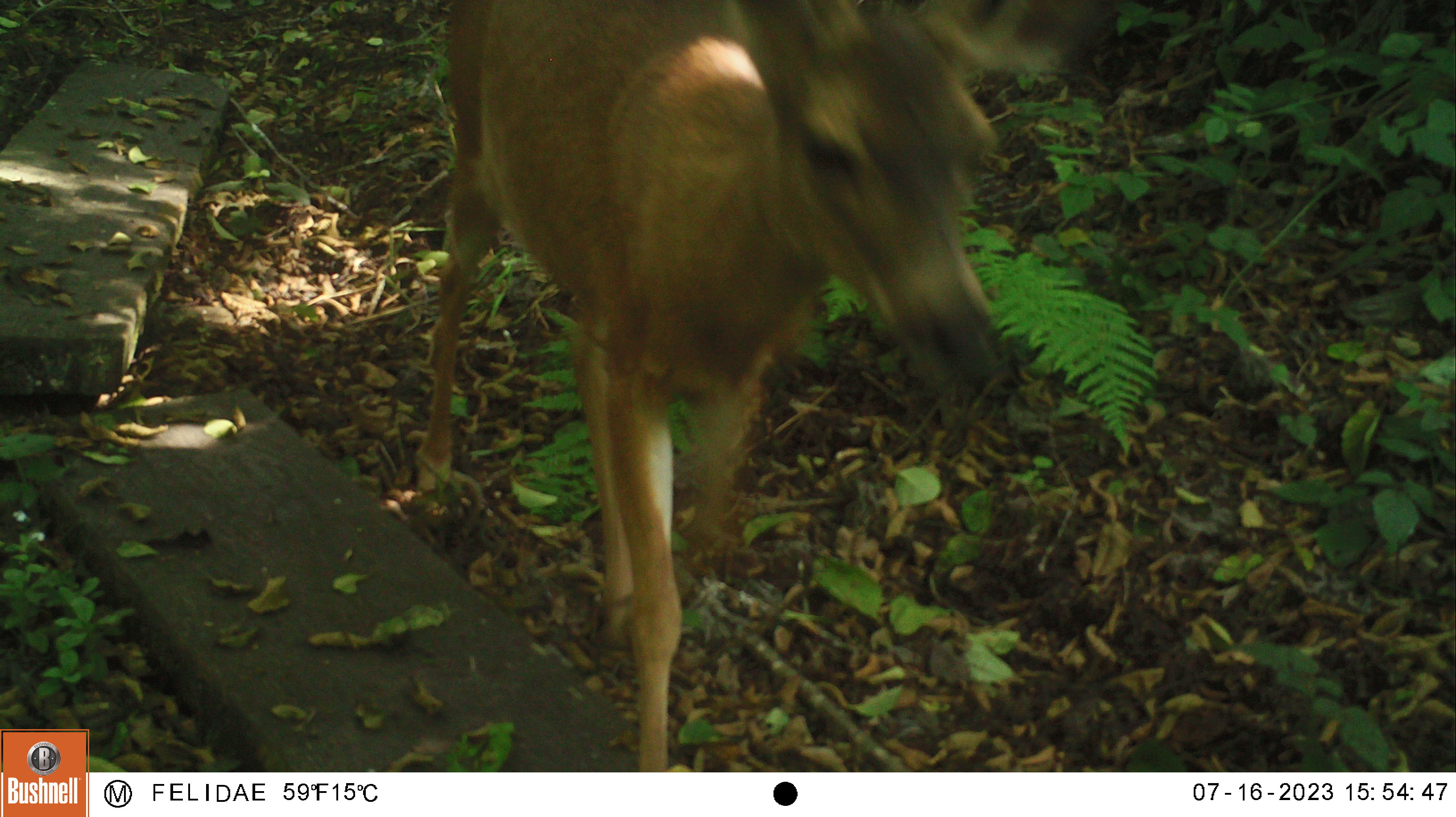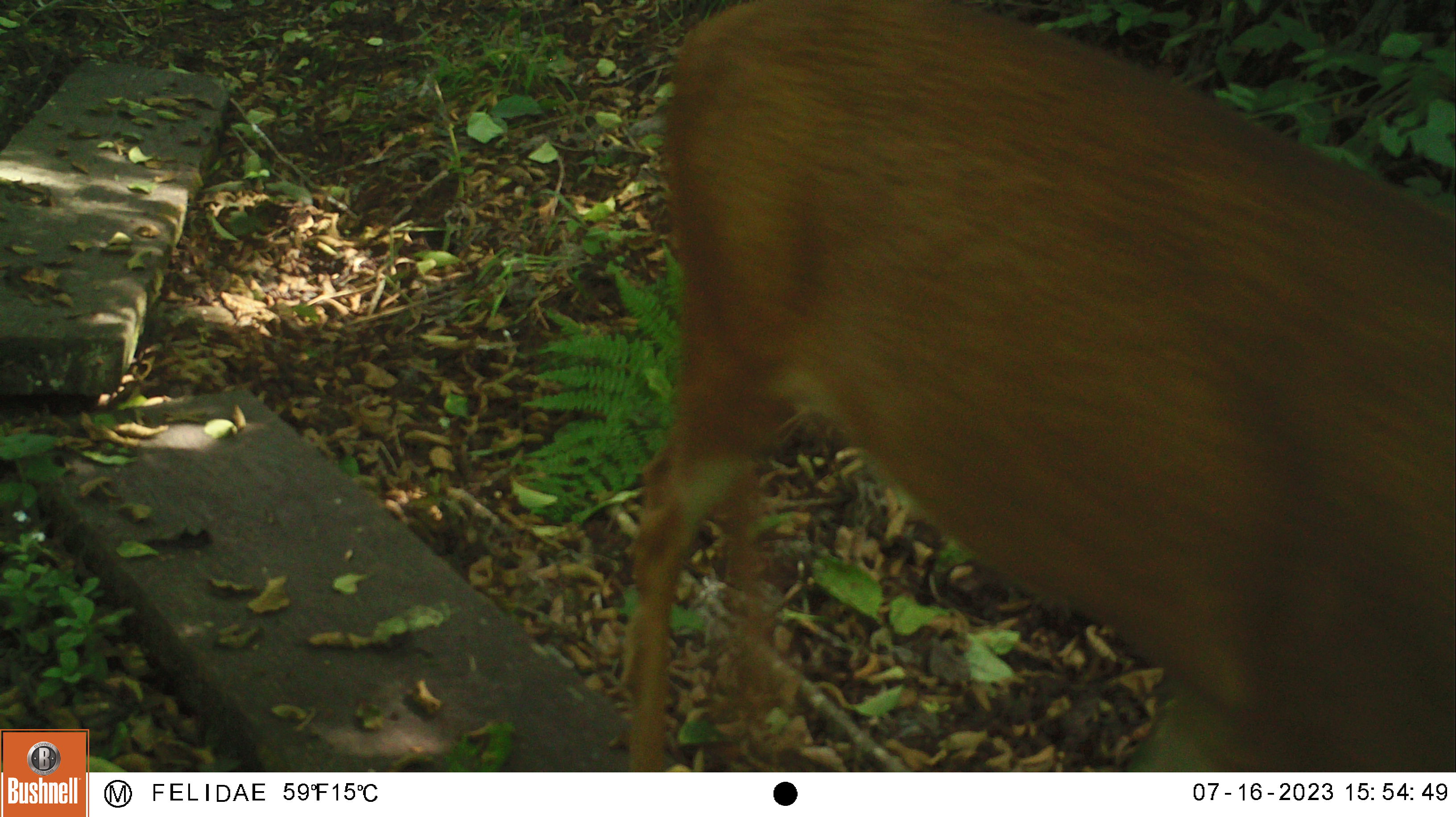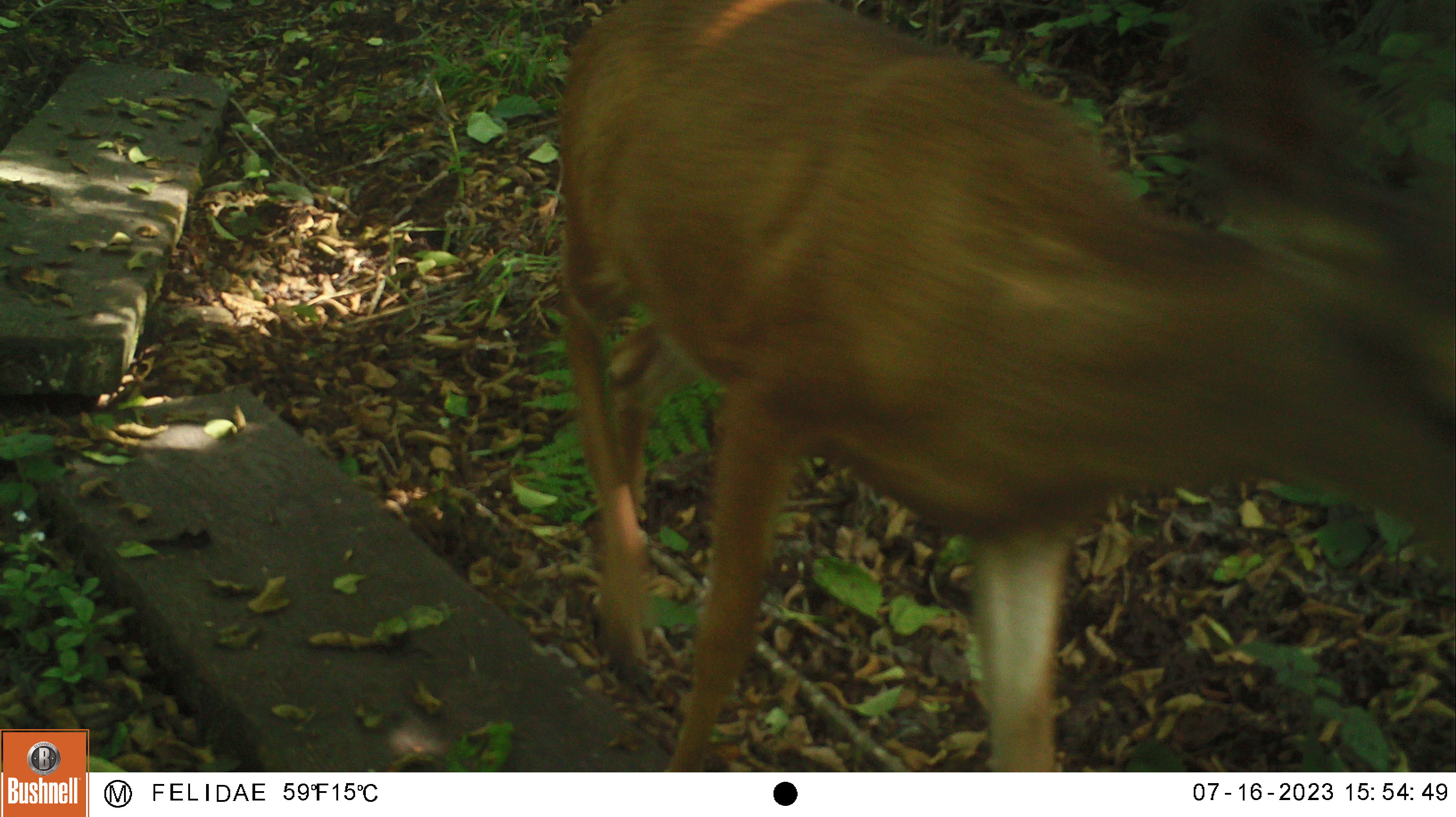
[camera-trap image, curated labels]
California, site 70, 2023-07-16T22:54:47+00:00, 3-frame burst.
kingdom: Animalia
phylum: Chordata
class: Mammalia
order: Artiodactyla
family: Cervidae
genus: Odocoileus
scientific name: Odocoileus hemionus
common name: mule deer